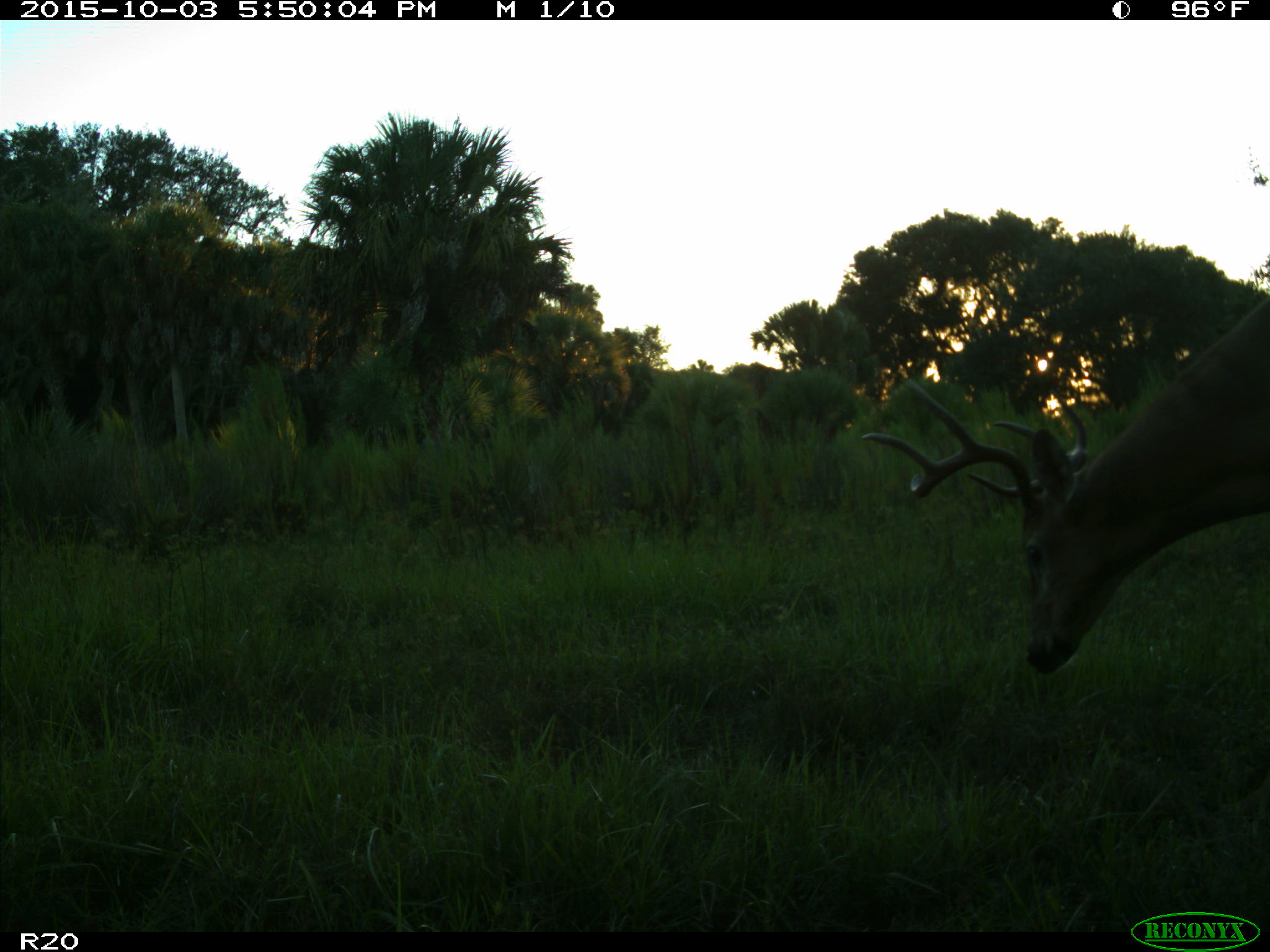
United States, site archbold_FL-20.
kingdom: Animalia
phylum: Chordata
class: Mammalia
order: Artiodactyla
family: Cervidae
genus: Odocoileus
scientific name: Odocoileus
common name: deer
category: unidentified deer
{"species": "unidentified deer (deer) (Odocoileus)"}